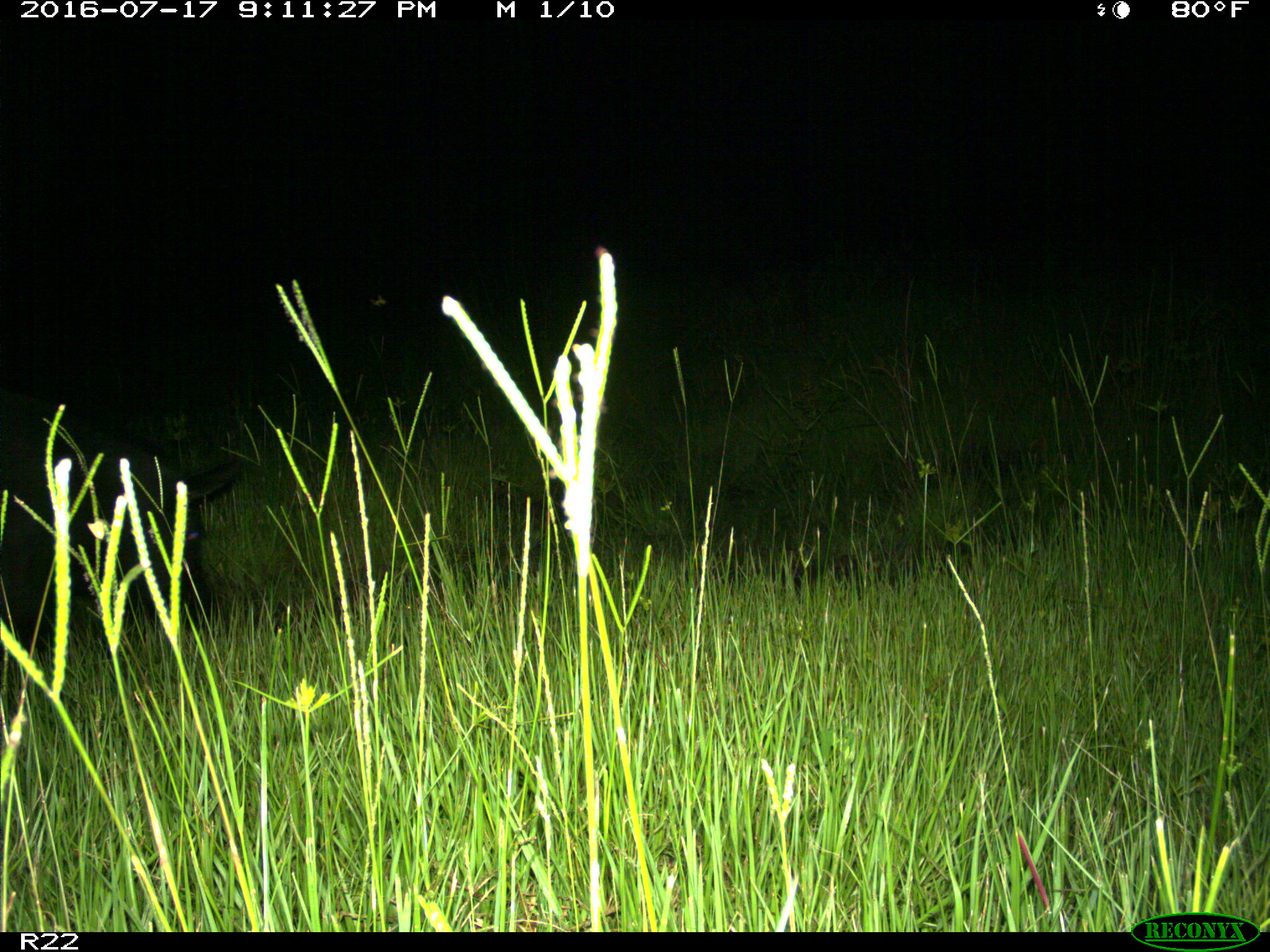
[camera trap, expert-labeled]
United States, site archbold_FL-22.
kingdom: Animalia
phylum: Chordata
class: Mammalia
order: Artiodactyla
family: Suidae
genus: Sus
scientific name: Sus scrofa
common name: wild boar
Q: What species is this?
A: Sus scrofa (wild boar).